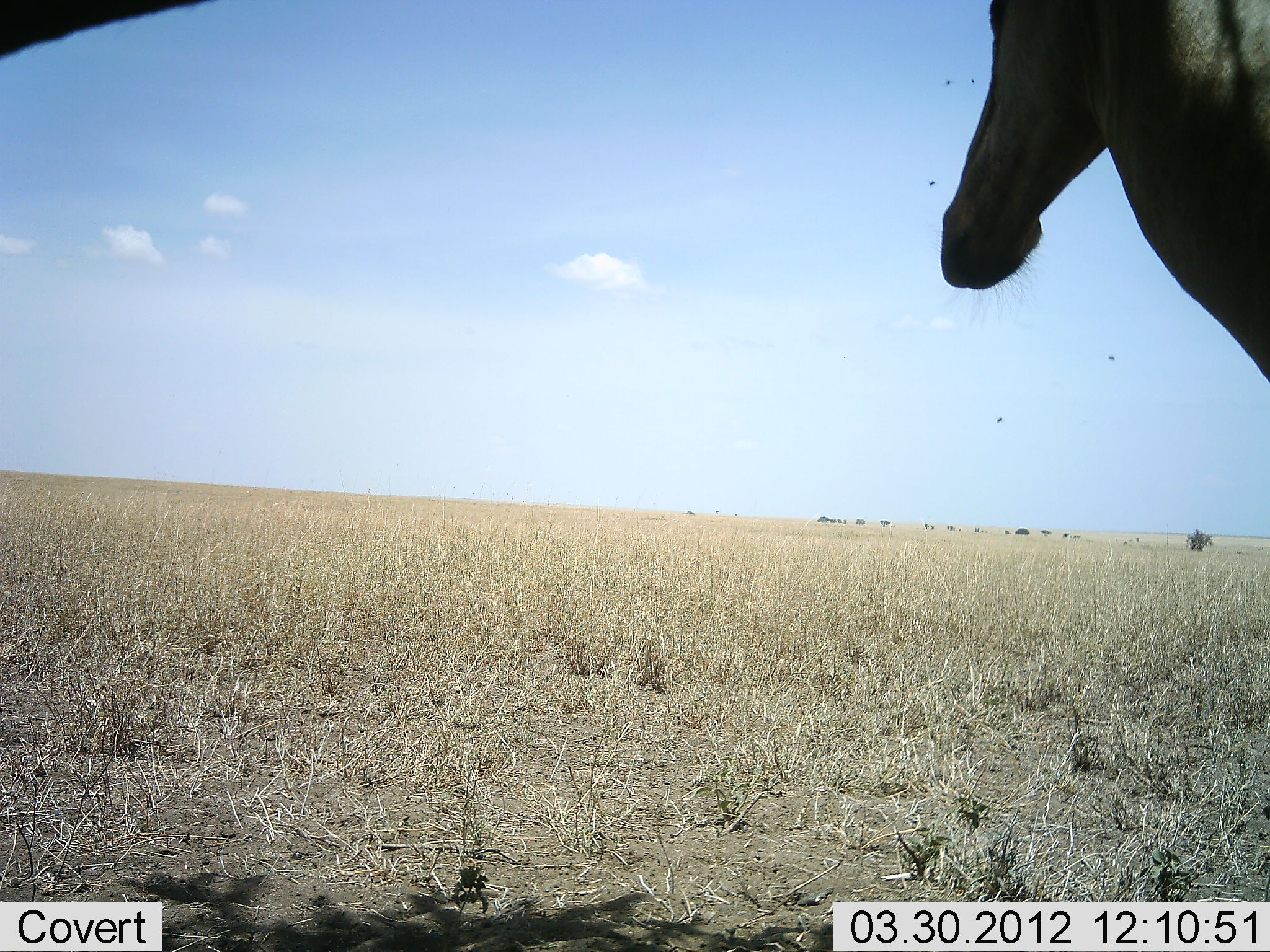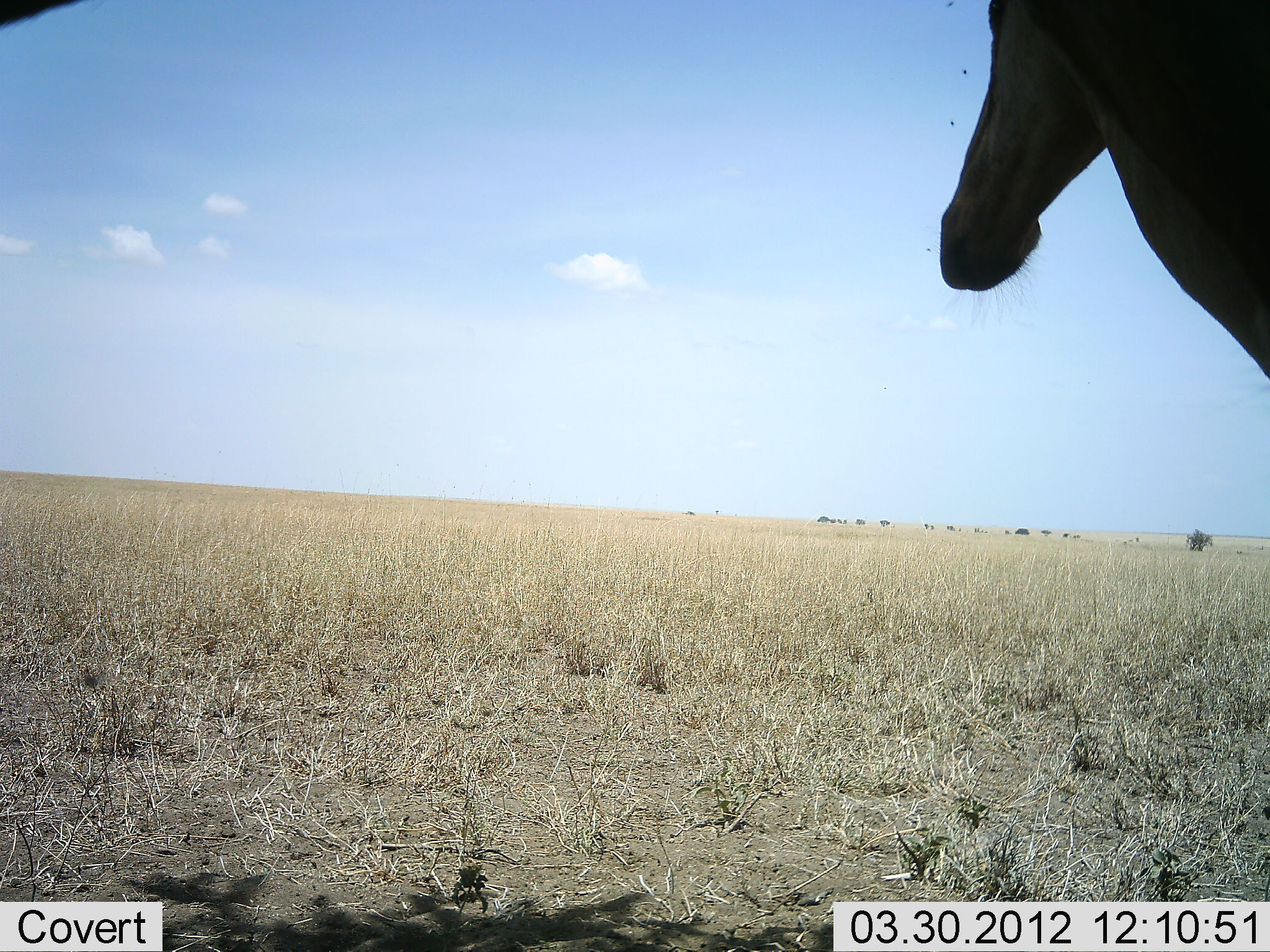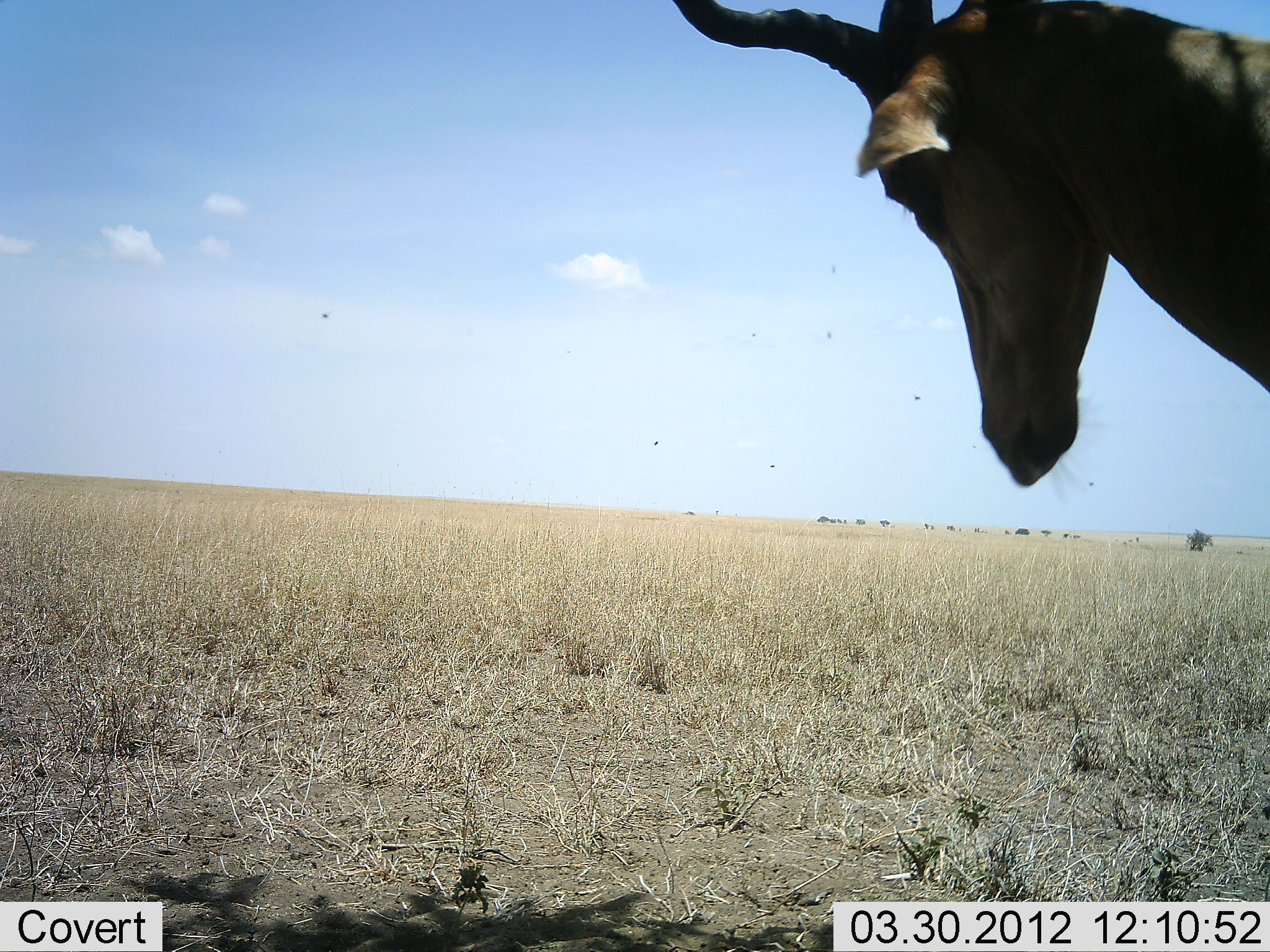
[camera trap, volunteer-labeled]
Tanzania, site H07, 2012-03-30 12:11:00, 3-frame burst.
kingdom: Animalia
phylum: Chordata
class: Mammalia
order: Artiodactyla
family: Bovidae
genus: Alcelaphus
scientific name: Alcelaphus buselaphus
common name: hartebeest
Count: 1.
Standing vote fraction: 89%.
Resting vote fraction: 5%.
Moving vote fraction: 5%.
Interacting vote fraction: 0%.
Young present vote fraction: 0%.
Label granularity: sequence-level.